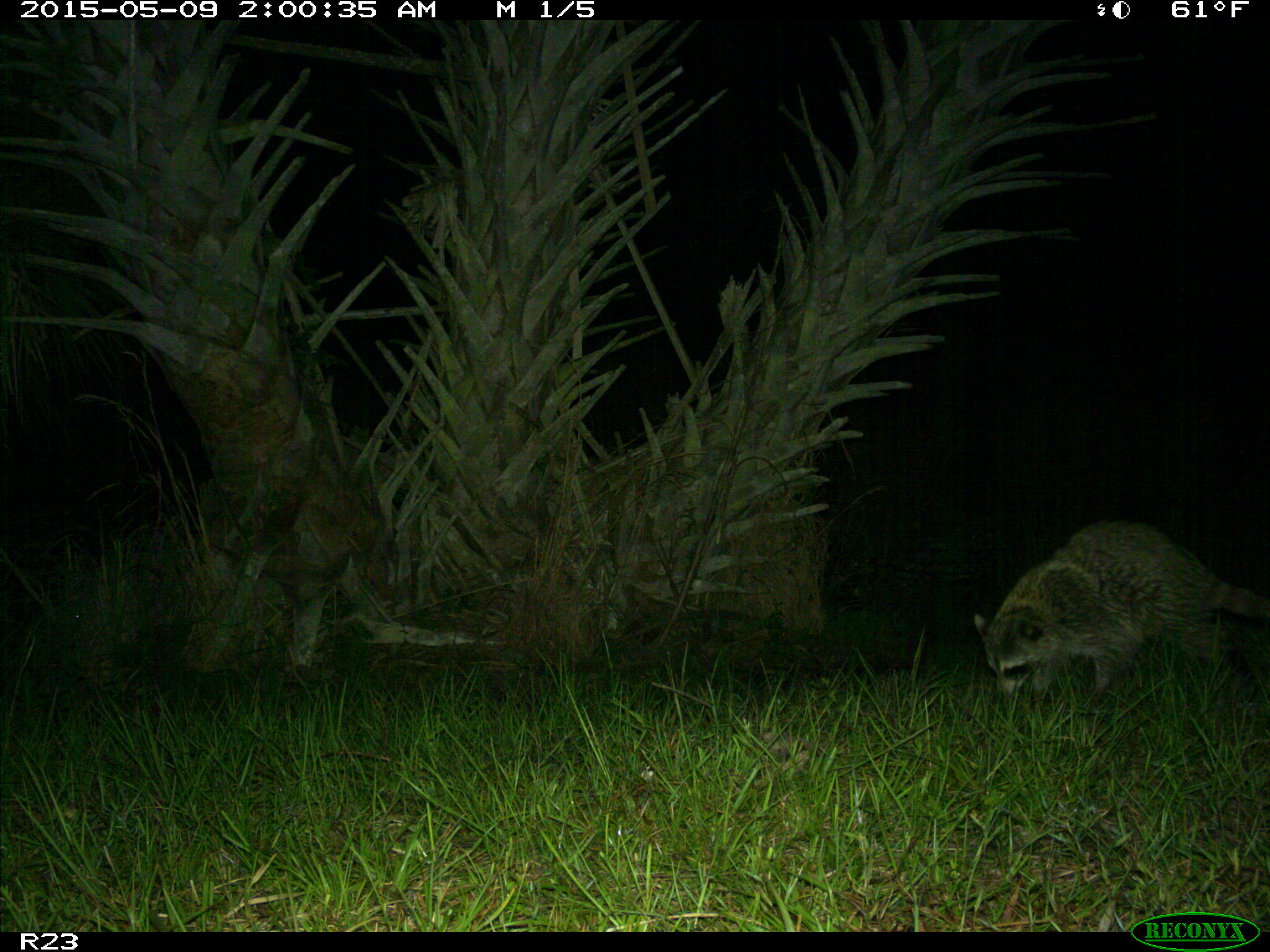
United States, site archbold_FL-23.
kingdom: Animalia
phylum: Chordata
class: Mammalia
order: Artiodactyla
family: Bovidae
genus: Bos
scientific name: Bos taurus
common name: domestic cow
Bos taurus (domestic cow).